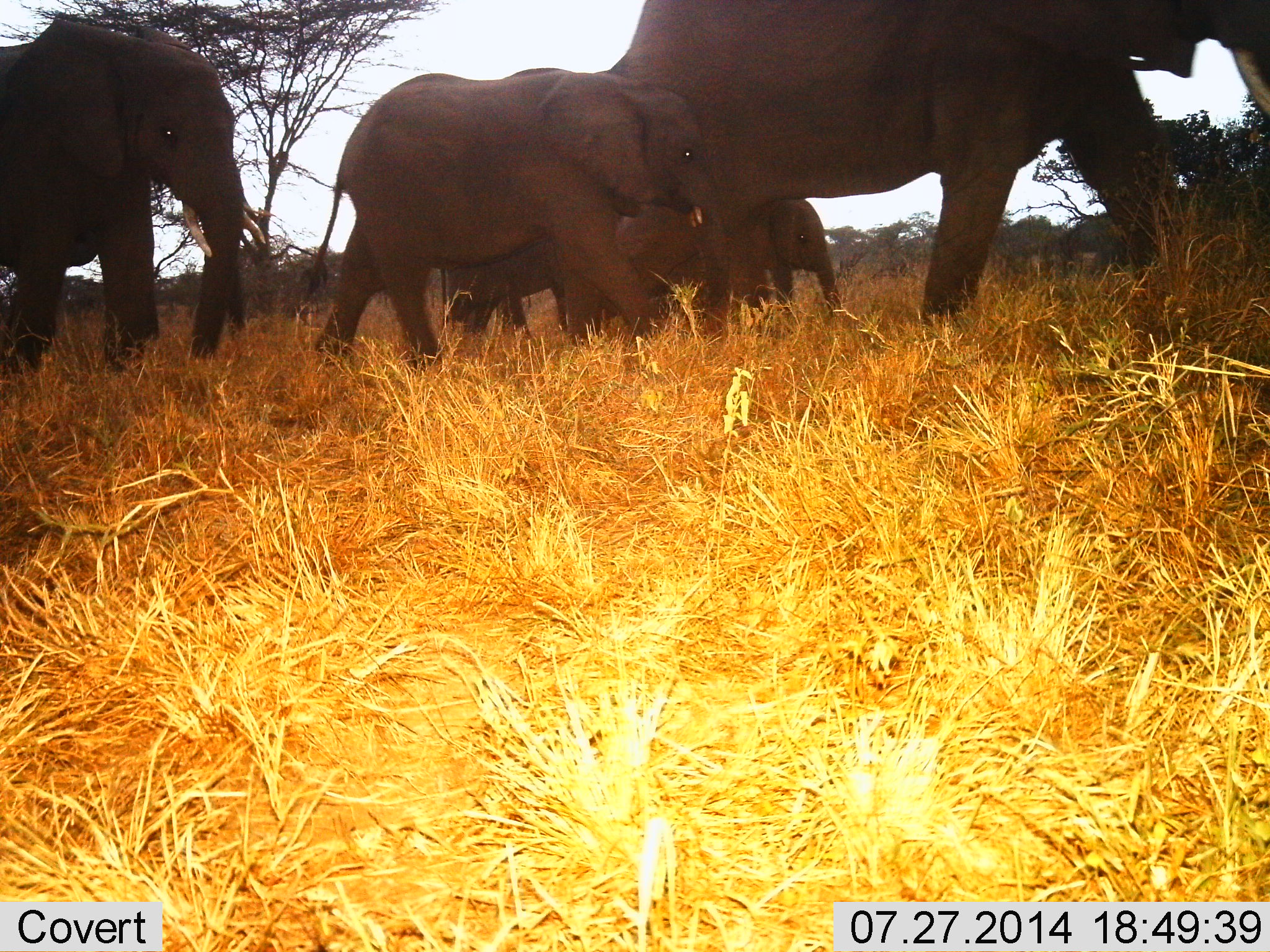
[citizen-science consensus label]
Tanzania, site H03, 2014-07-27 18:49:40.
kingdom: Animalia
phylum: Chordata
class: Mammalia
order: Proboscidea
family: Elephantidae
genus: Loxodonta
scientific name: Loxodonta africana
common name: african bush elephant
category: elephant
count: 5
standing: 10%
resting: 0%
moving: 90%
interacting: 0%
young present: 90%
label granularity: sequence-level